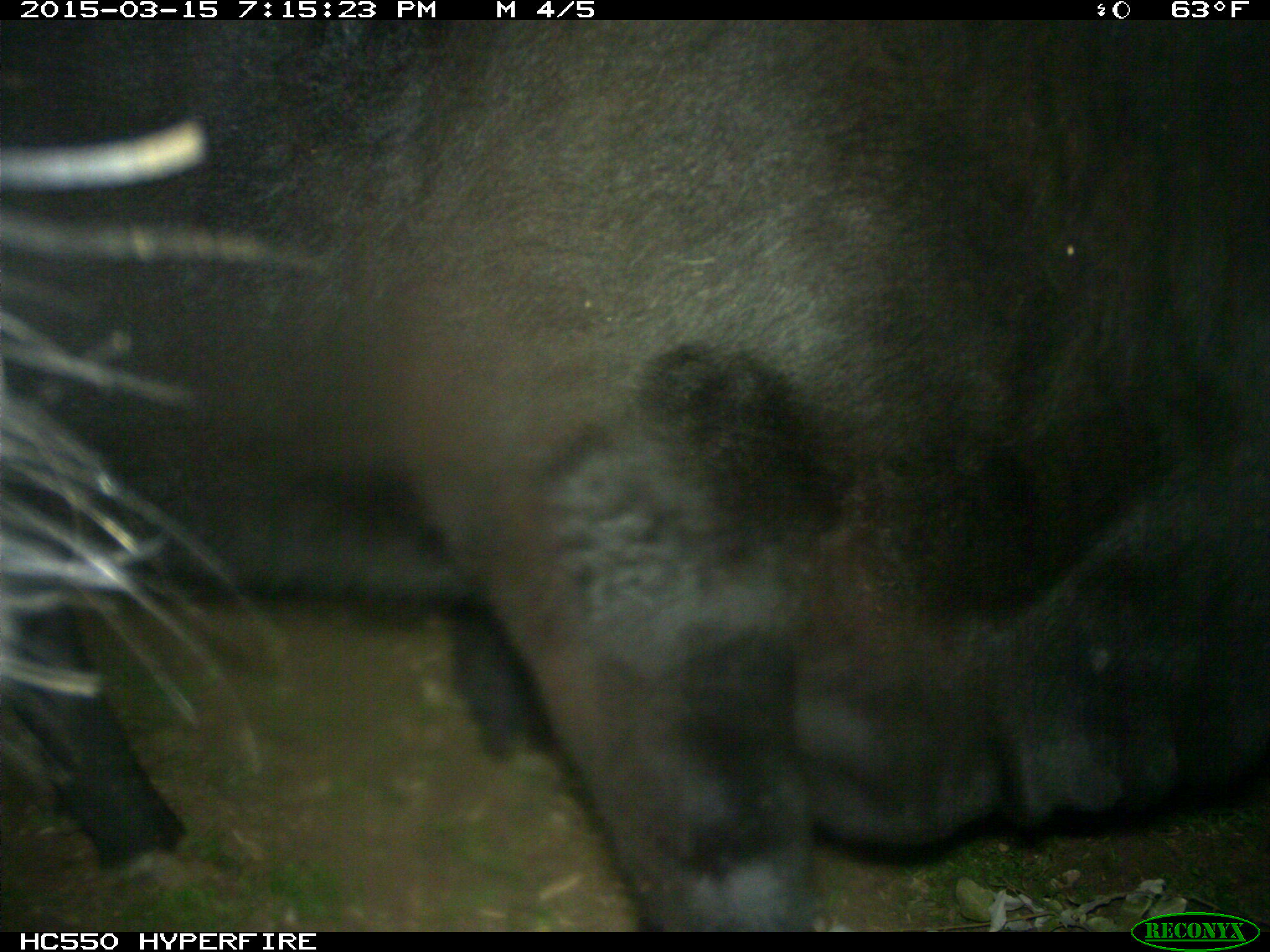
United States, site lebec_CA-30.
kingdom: Animalia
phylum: Chordata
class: Mammalia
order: Artiodactyla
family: Bovidae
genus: Bos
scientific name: Bos taurus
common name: domestic cow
Bos taurus (domestic cow).